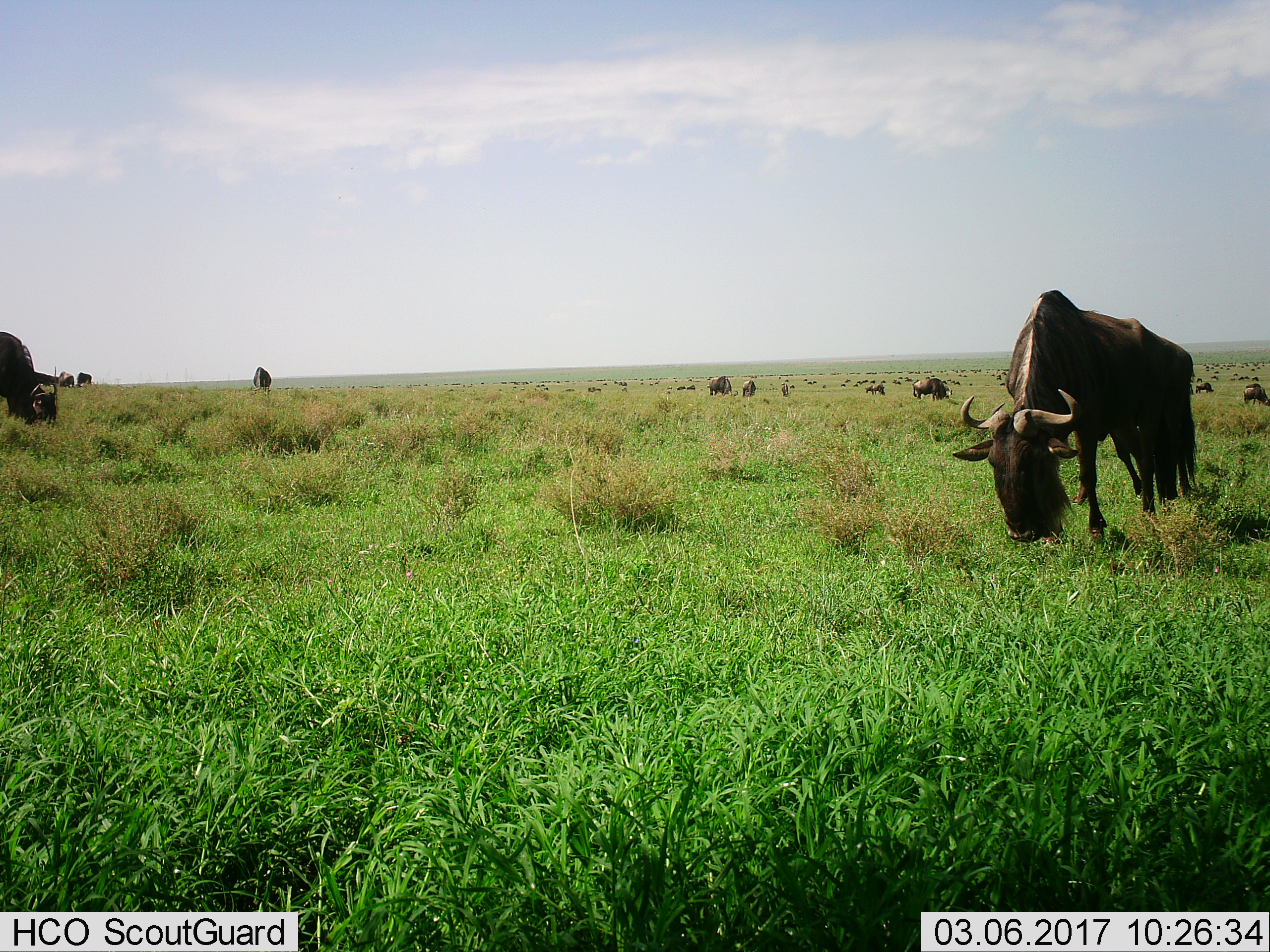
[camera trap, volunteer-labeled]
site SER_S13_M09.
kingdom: Animalia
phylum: Chordata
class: Mammalia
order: Artiodactyla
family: Bovidae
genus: Connochaetes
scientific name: Connochaetes taurinus taurinus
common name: blue wildebeest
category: wildebeestblue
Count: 11-50.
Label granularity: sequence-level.